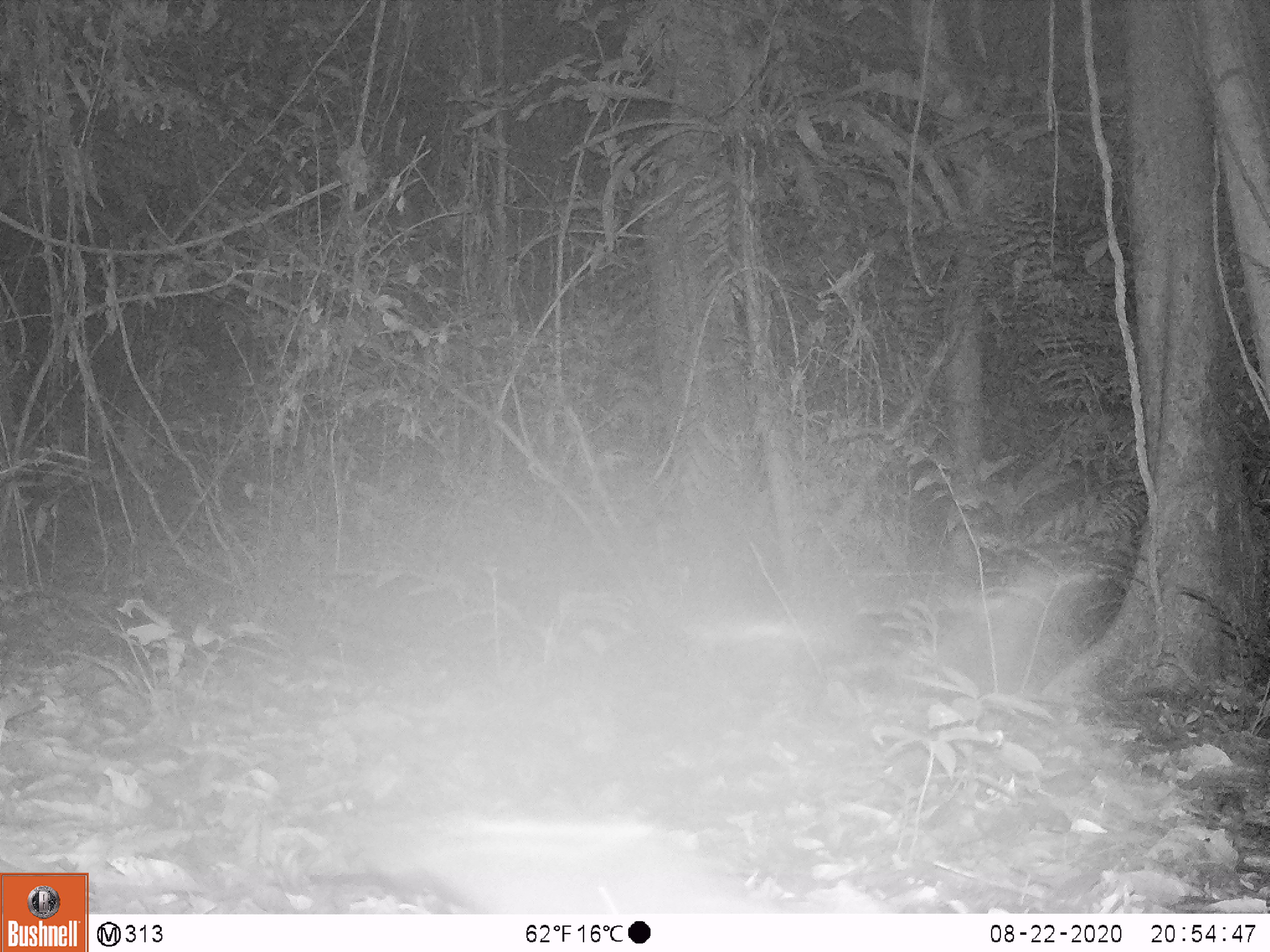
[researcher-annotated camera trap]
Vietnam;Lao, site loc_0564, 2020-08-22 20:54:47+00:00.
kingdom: Animalia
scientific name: Animalia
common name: animal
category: unidentified animal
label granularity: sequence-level